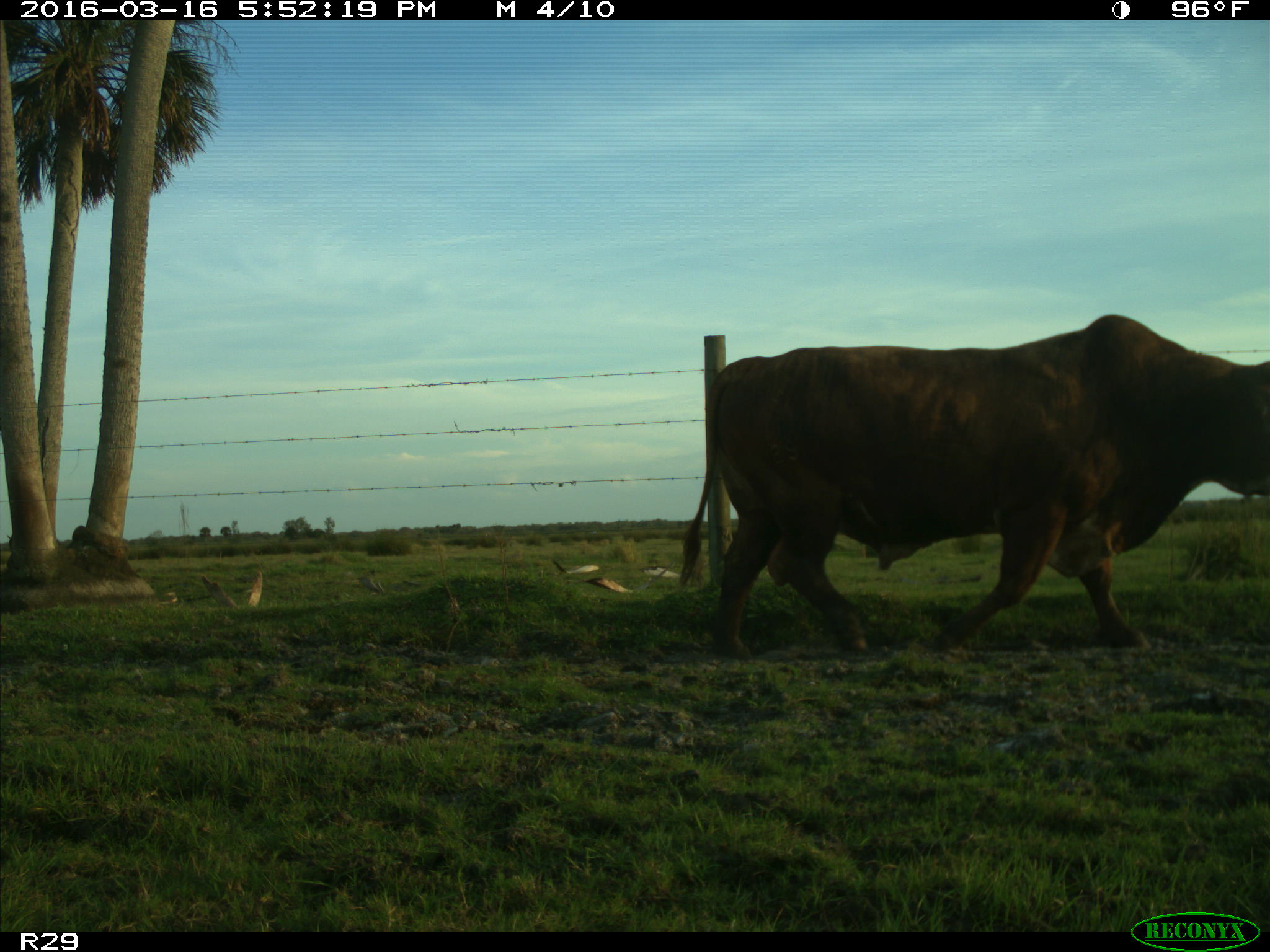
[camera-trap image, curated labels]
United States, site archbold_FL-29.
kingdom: Animalia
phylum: Chordata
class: Mammalia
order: Artiodactyla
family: Bovidae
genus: Bos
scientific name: Bos taurus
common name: domestic cow